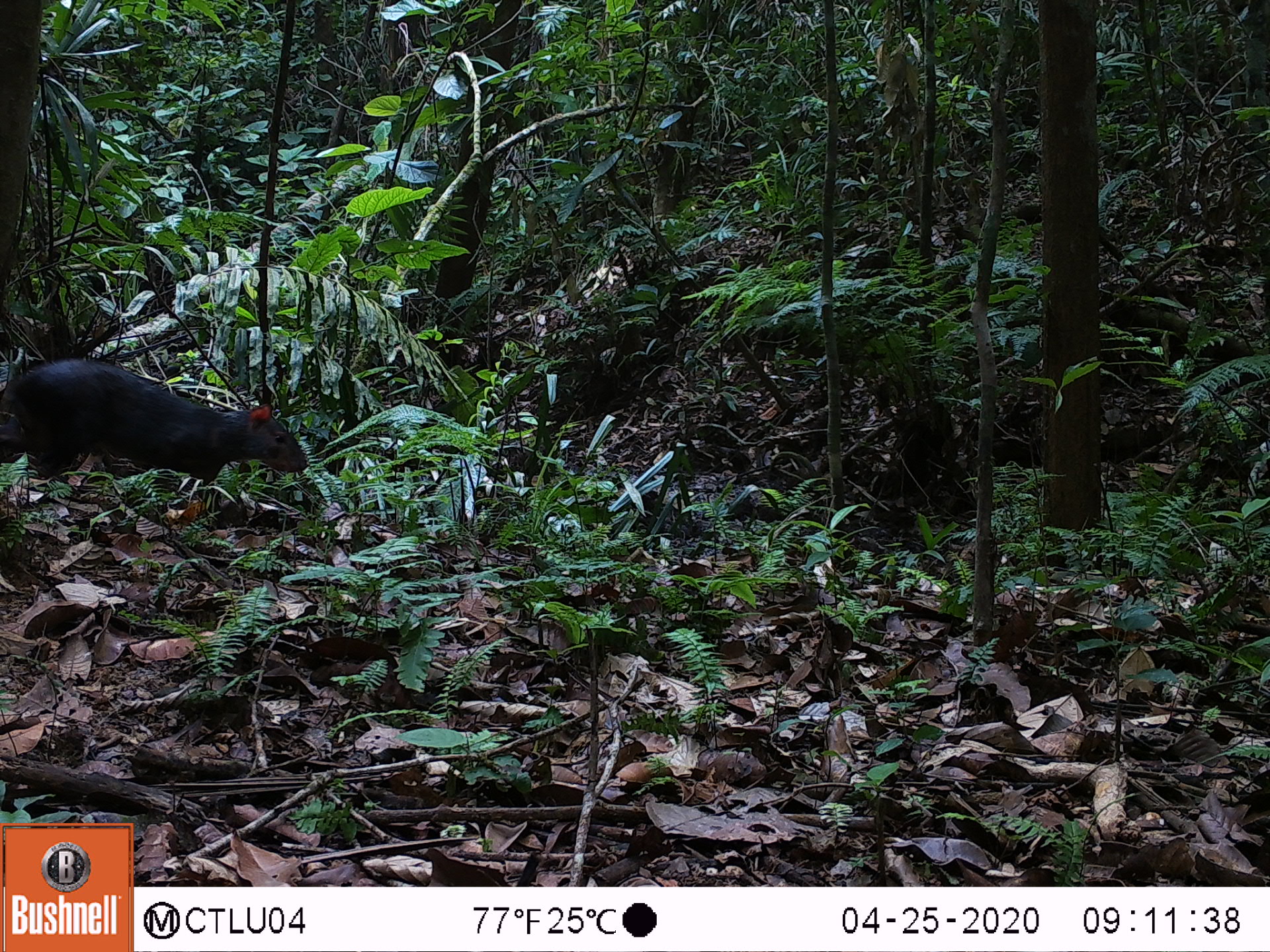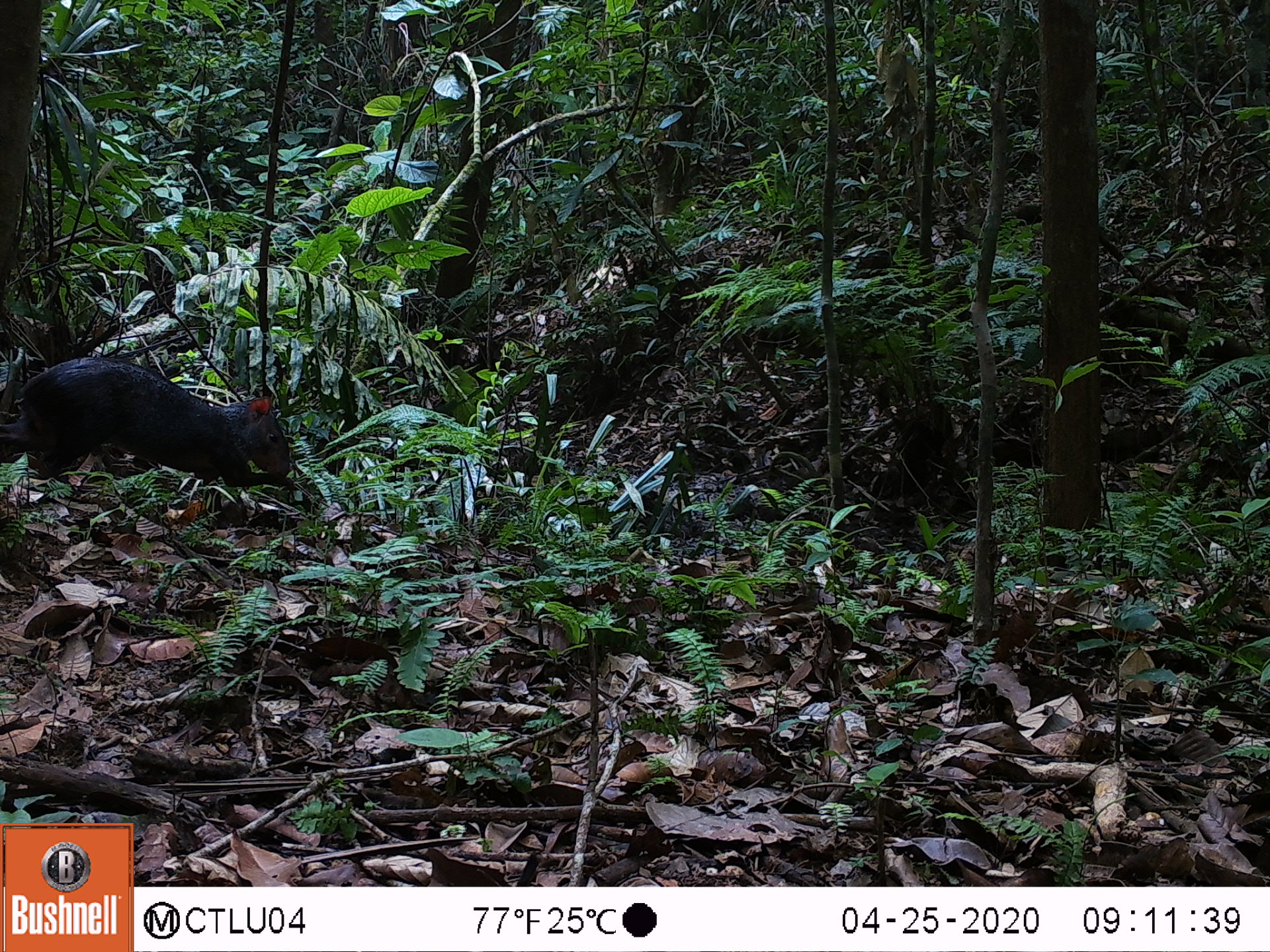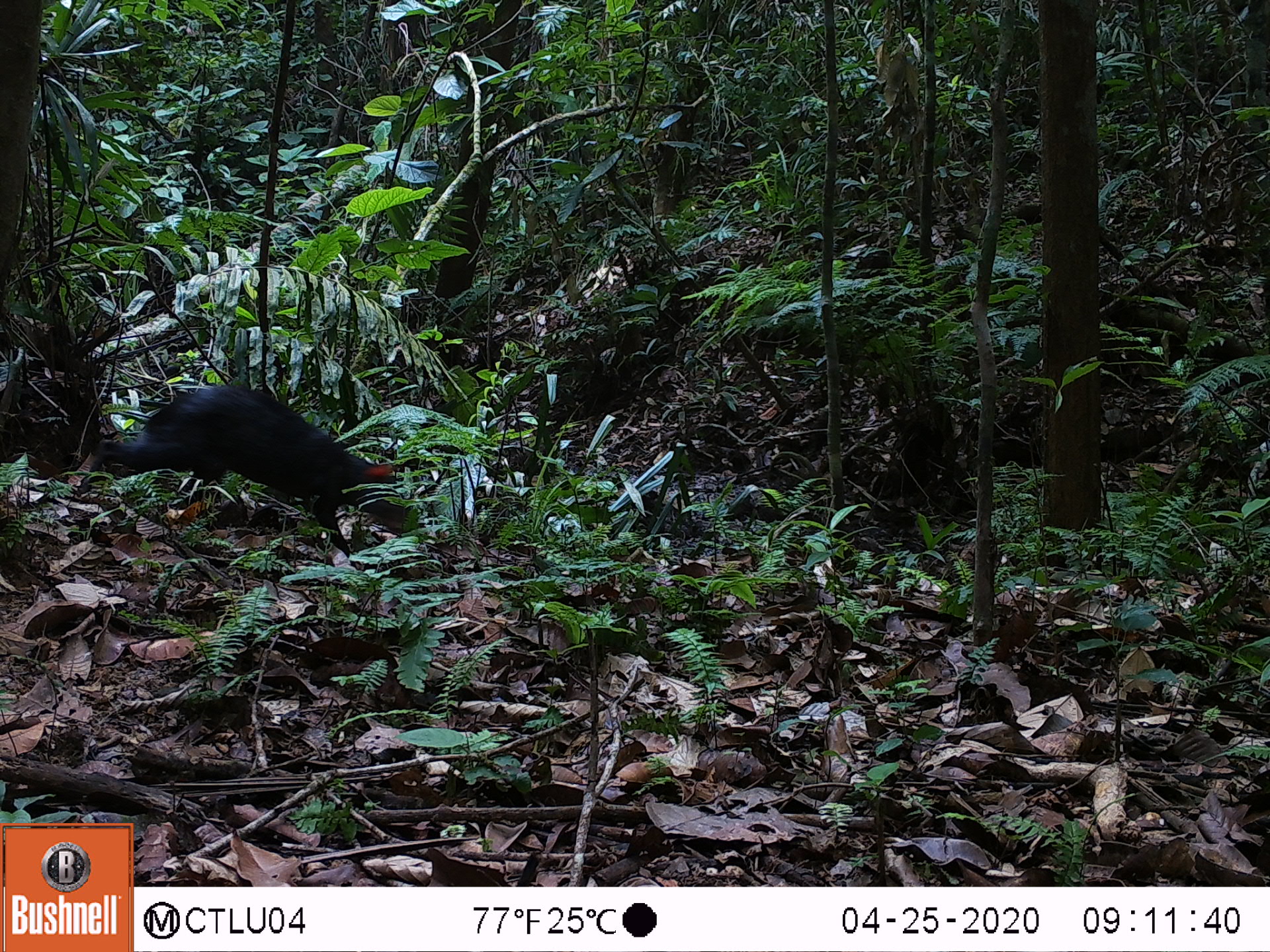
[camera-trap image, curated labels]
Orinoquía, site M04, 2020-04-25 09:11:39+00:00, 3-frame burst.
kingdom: Animalia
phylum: Chordata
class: Mammalia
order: Rodentia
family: Dasyproctidae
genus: Dasyprocta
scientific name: Dasyprocta fuliginosa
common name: black agouti